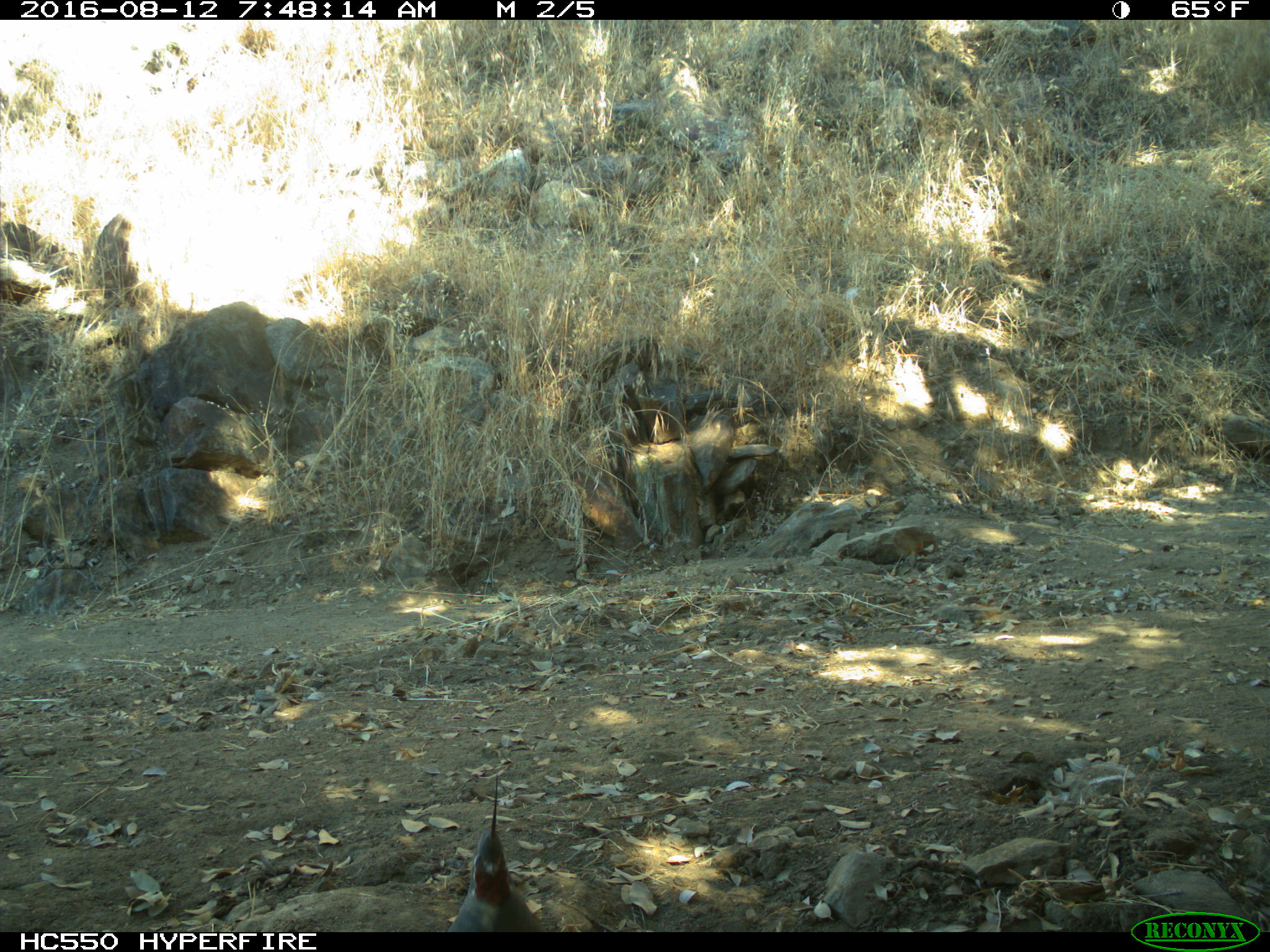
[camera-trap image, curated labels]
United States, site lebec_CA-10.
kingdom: Animalia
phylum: Chordata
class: Aves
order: Galliformes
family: Odontophoridae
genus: Callipepla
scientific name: Callipepla californica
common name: california quail